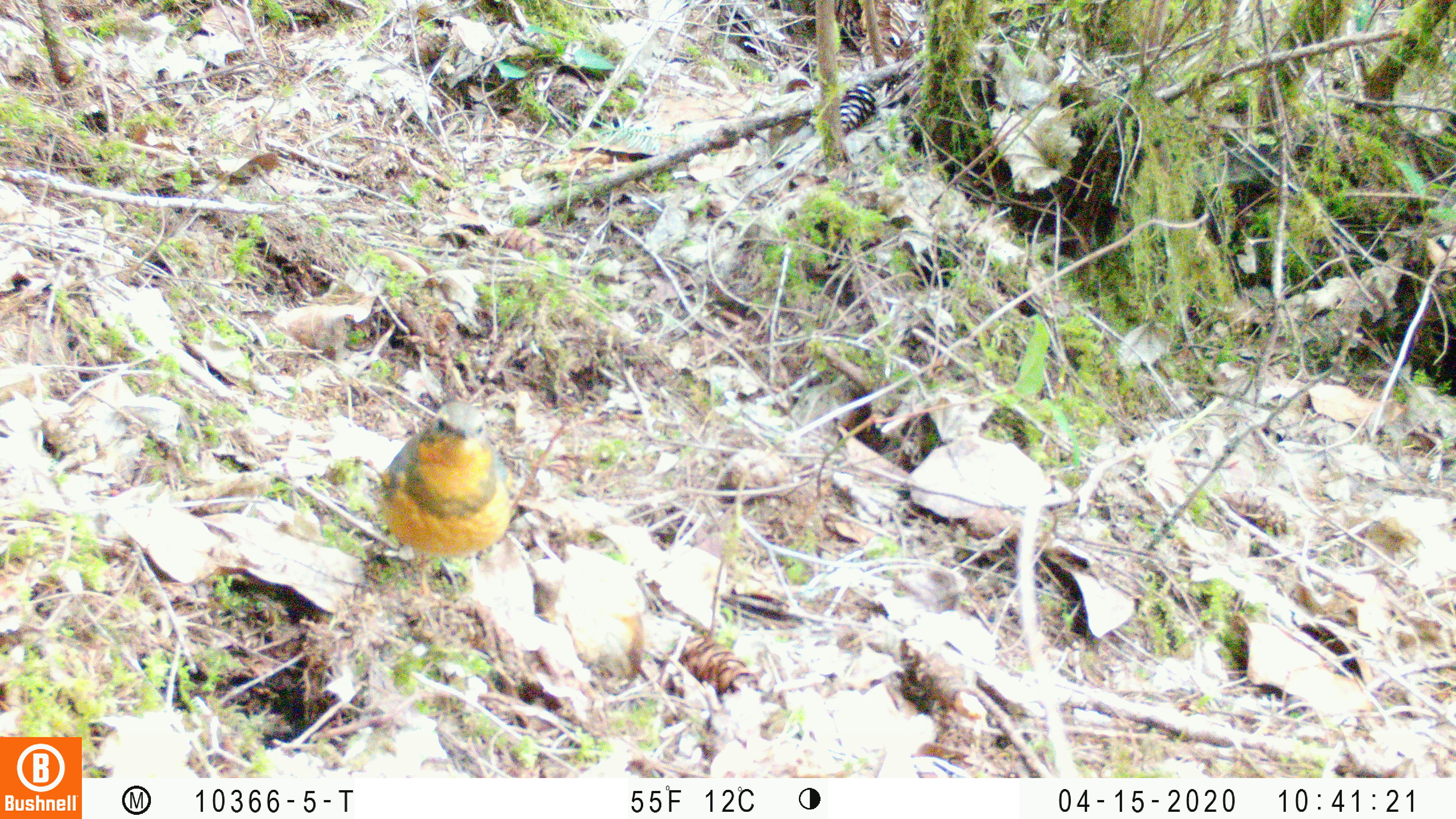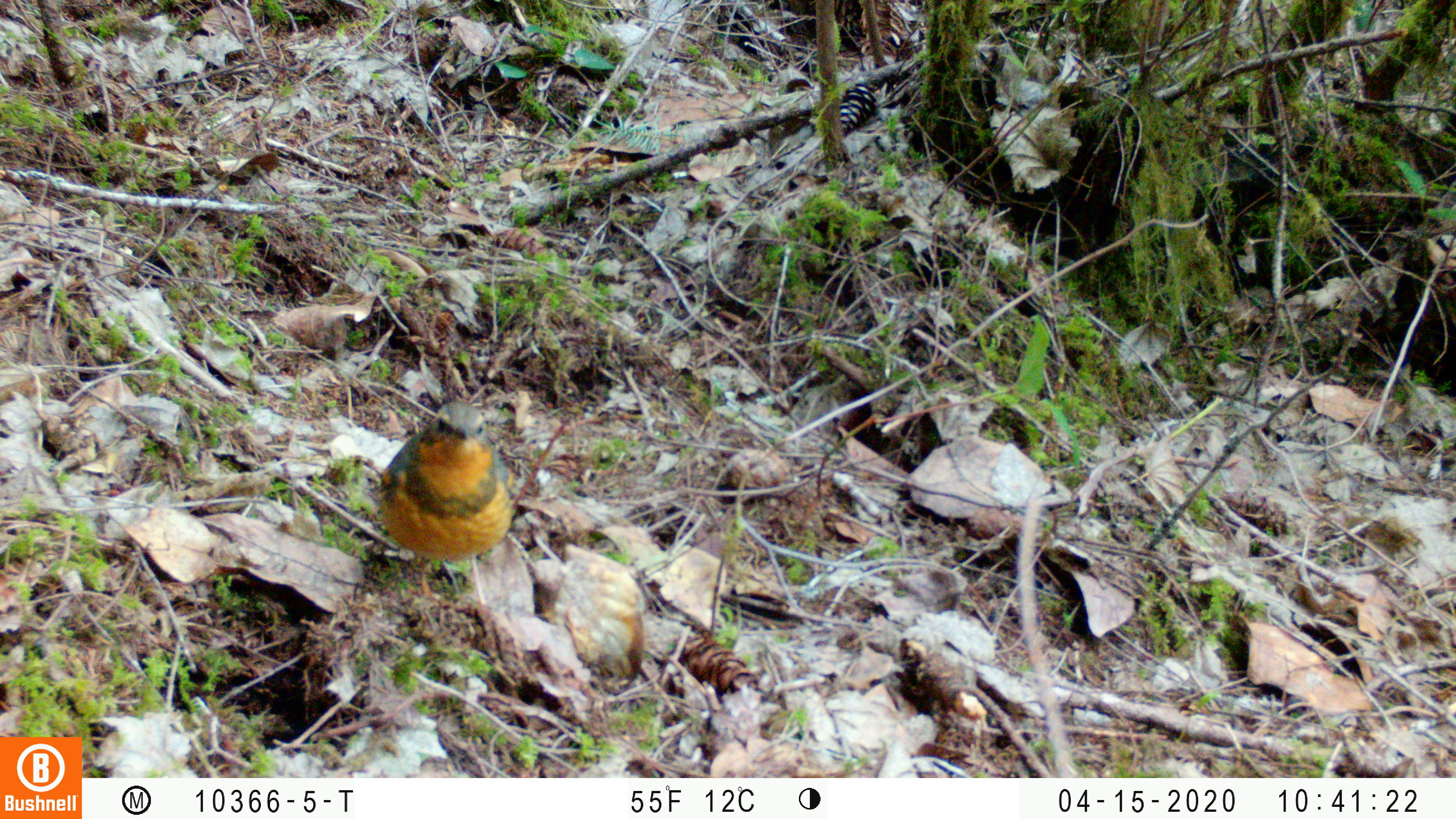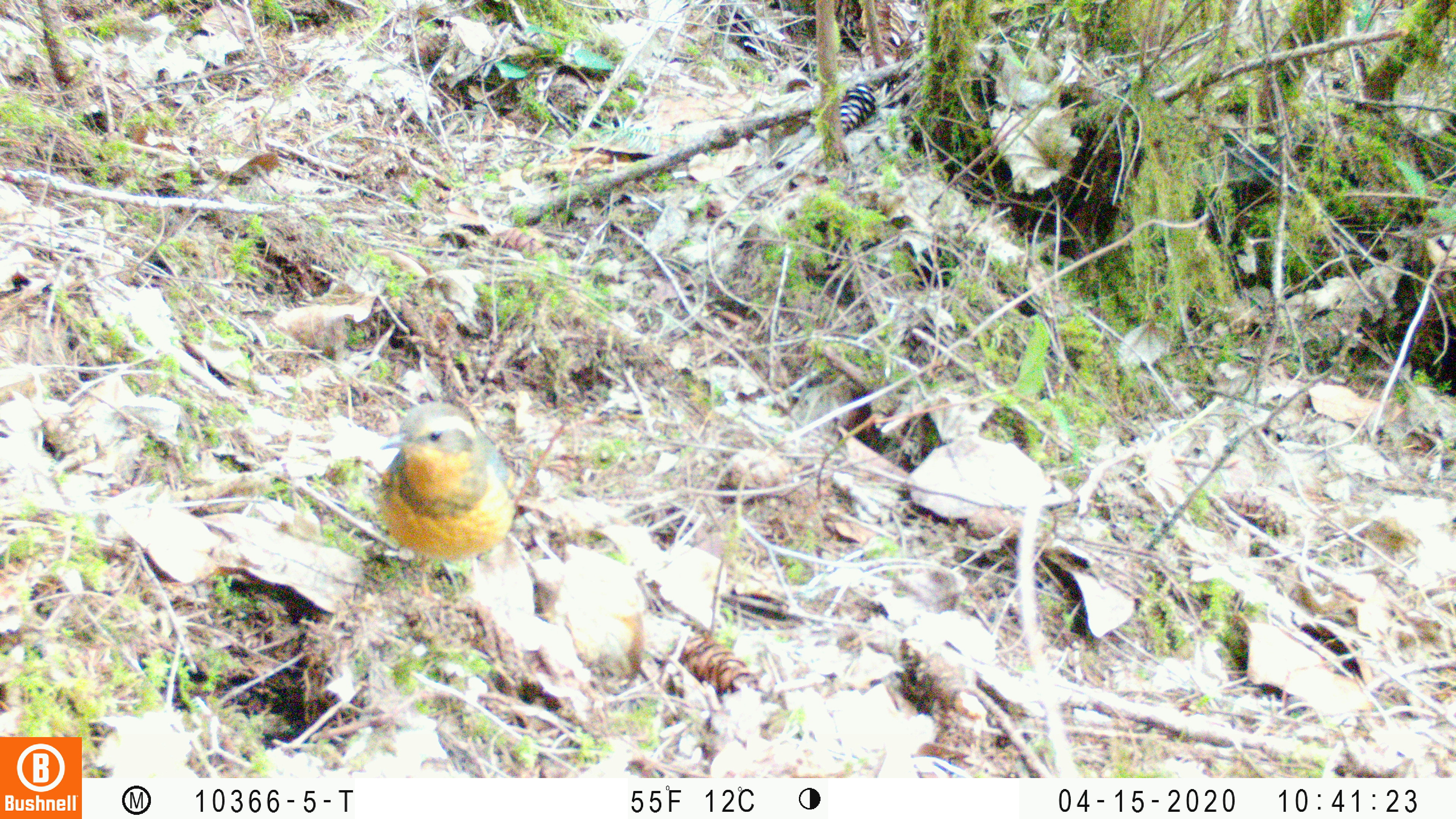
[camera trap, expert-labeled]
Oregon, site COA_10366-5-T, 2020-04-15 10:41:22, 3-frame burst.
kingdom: Animalia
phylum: Chordata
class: Aves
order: Passeriformes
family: Turdidae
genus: Ixoreus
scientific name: Ixoreus naevius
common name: varied thrush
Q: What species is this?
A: Varied thrush (Ixoreus naevius).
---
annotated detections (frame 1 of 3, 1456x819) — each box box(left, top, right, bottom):
varied thrush: box(371, 388, 527, 592)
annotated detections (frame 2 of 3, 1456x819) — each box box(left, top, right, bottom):
varied thrush: box(369, 396, 520, 607)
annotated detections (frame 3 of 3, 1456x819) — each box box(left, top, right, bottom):
varied thrush: box(370, 396, 520, 592)